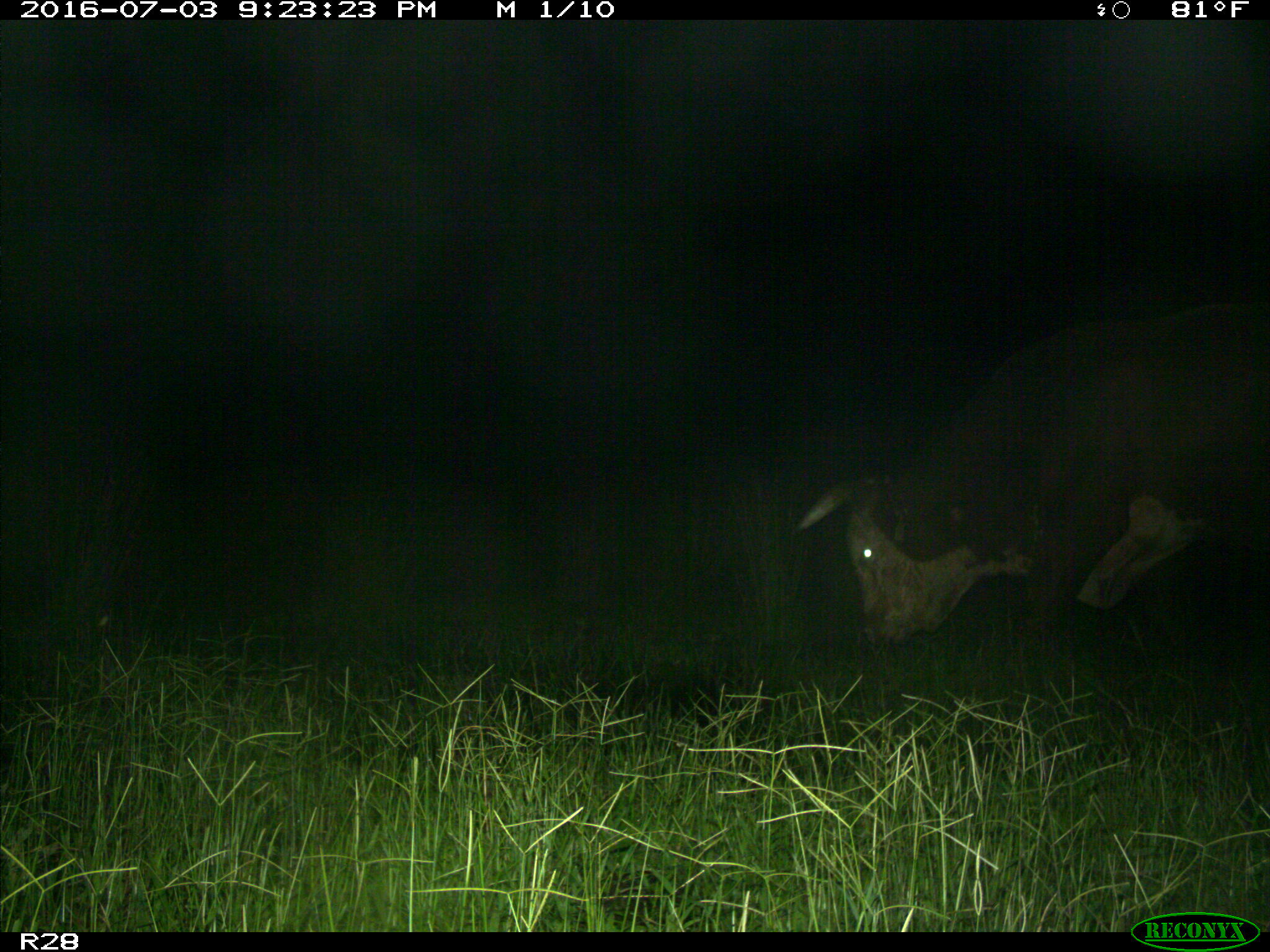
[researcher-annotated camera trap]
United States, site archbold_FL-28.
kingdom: Animalia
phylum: Chordata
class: Mammalia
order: Artiodactyla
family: Bovidae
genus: Bos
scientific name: Bos taurus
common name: domestic cow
Bos taurus (domestic cow).